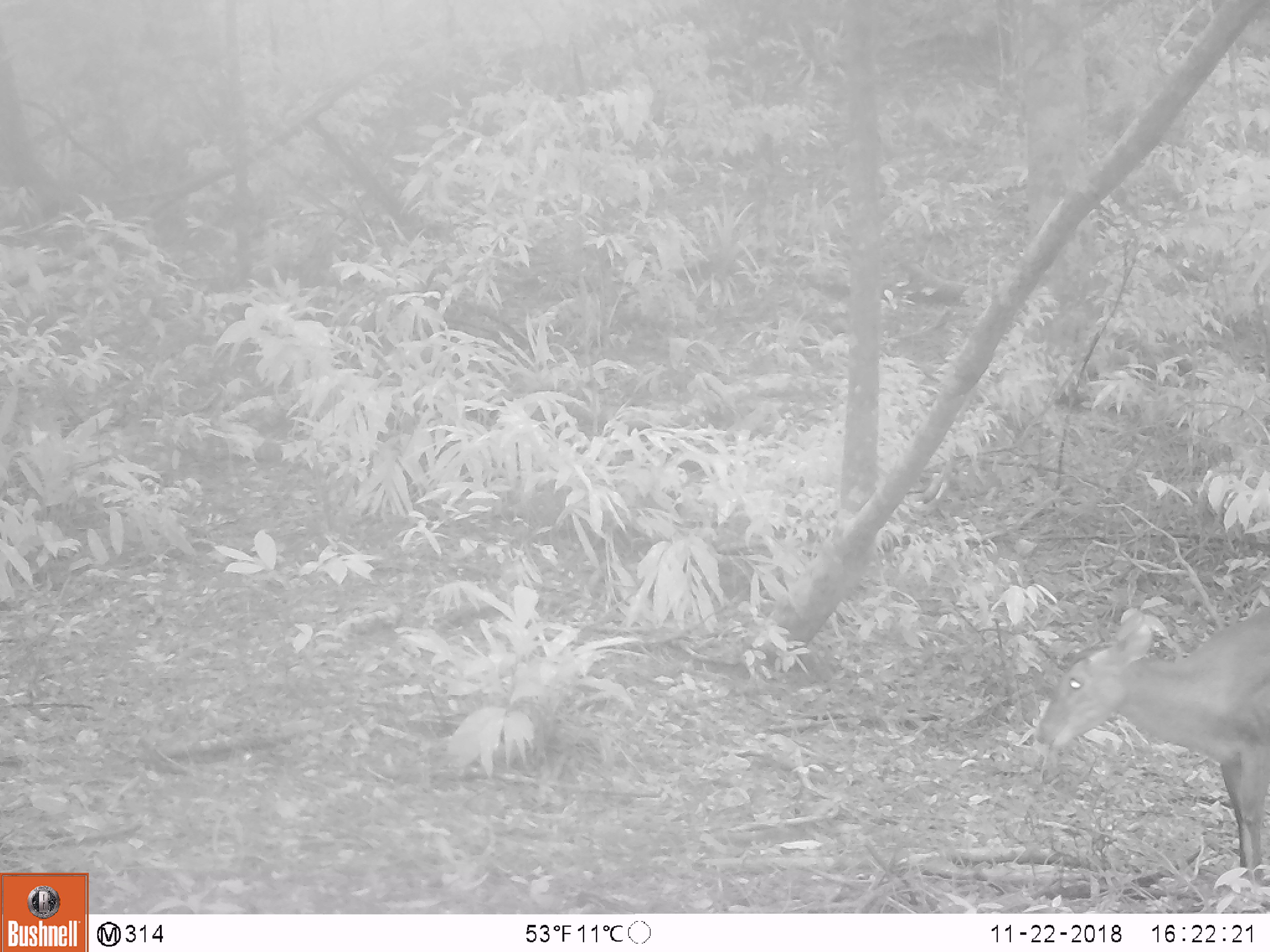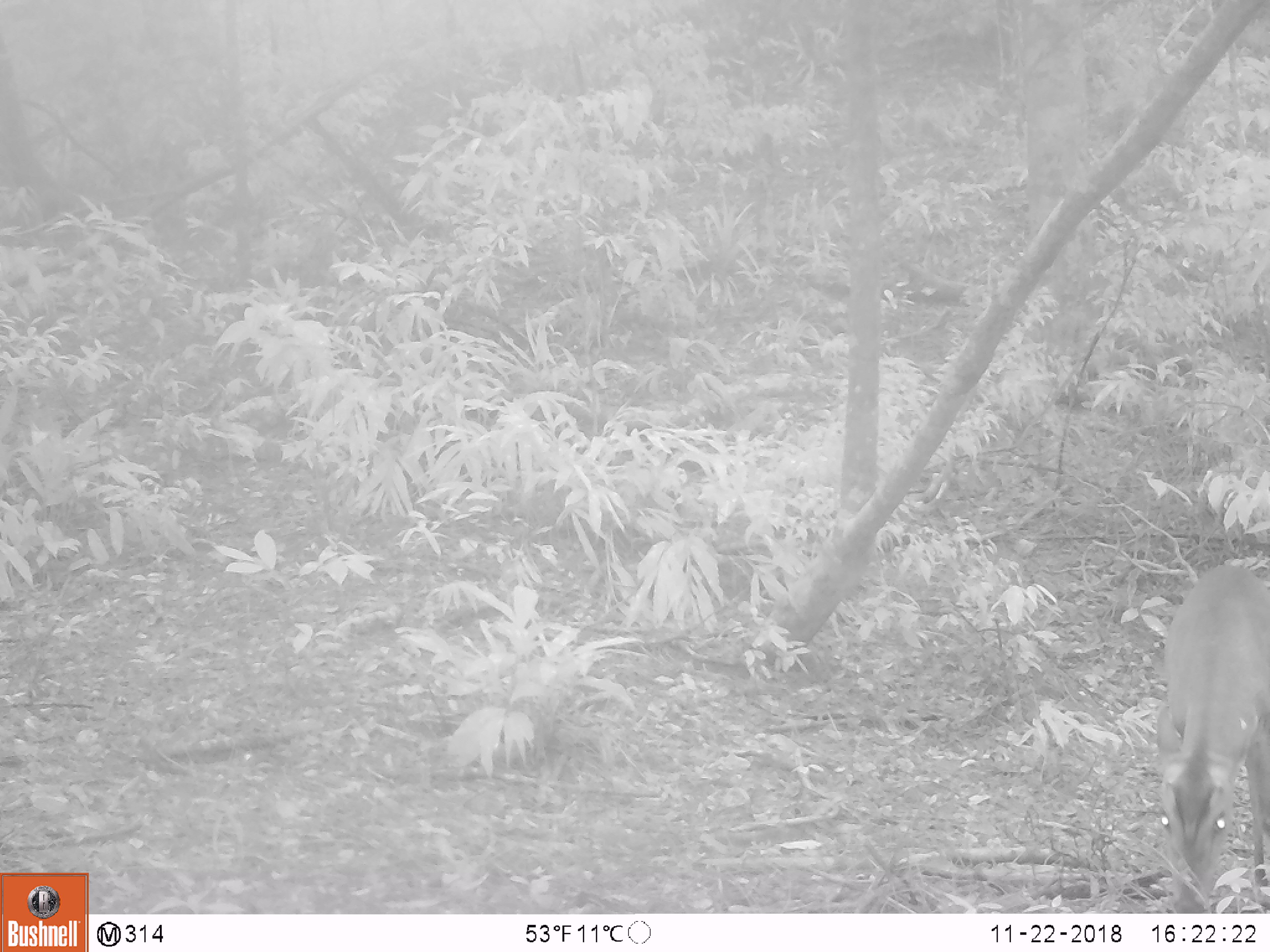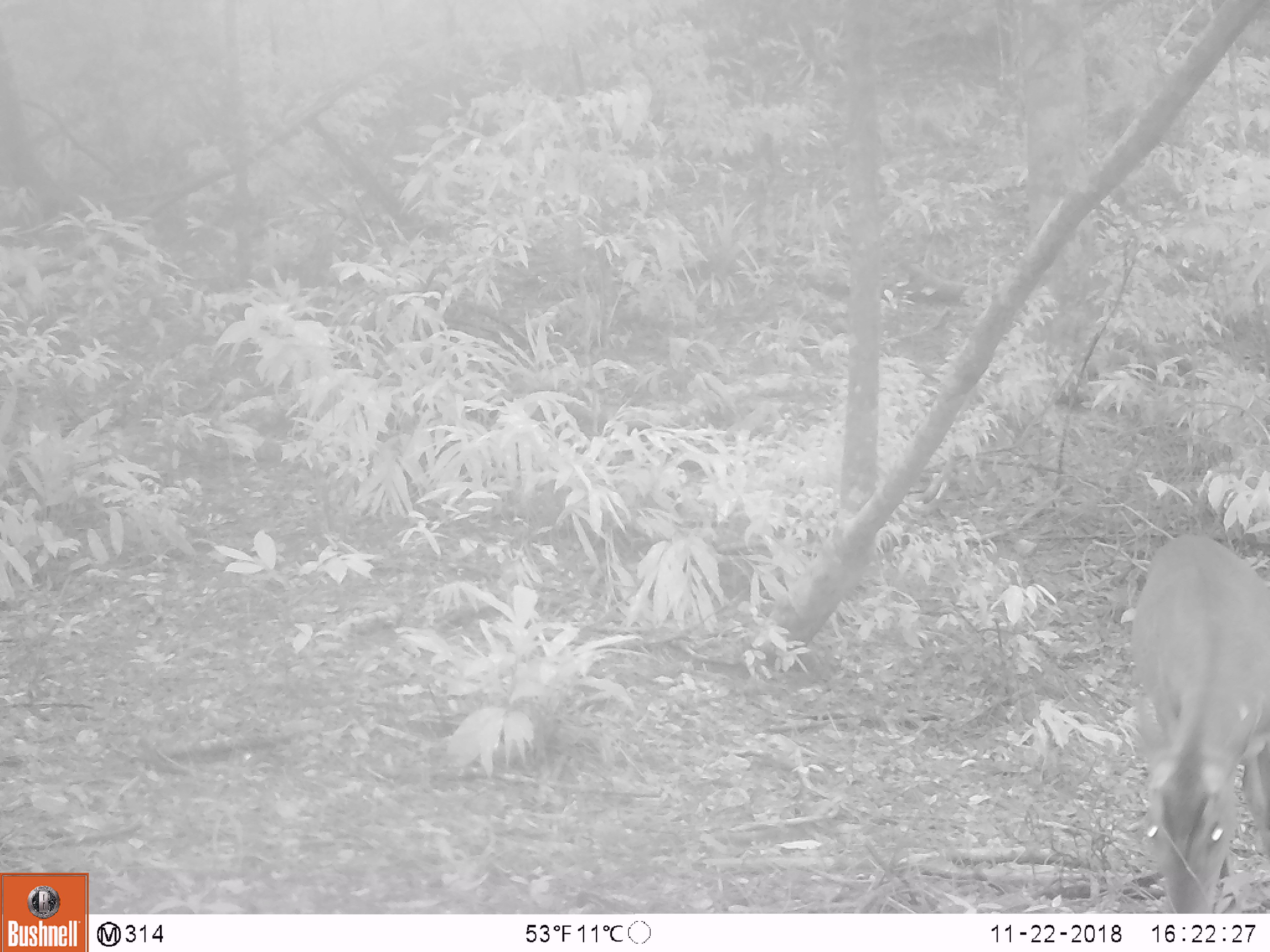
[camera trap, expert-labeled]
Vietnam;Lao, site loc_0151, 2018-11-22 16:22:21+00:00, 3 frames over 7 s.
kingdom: Animalia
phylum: Chordata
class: Mammalia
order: Artiodactyla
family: Cervidae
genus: Muntiacus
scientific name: Muntiacus vuquangensis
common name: large-antlered muntjac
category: large antlered muntjac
Large antlered muntjac (large-antlered muntjac) (Muntiacus vuquangensis). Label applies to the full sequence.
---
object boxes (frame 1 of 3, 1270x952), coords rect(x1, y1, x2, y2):
large antlered muntjac: rect(1034, 599, 1270, 887)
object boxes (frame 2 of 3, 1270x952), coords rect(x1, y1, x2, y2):
large antlered muntjac: rect(1148, 560, 1270, 913)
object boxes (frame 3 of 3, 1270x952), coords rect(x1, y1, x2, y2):
large antlered muntjac: rect(1125, 533, 1270, 912)